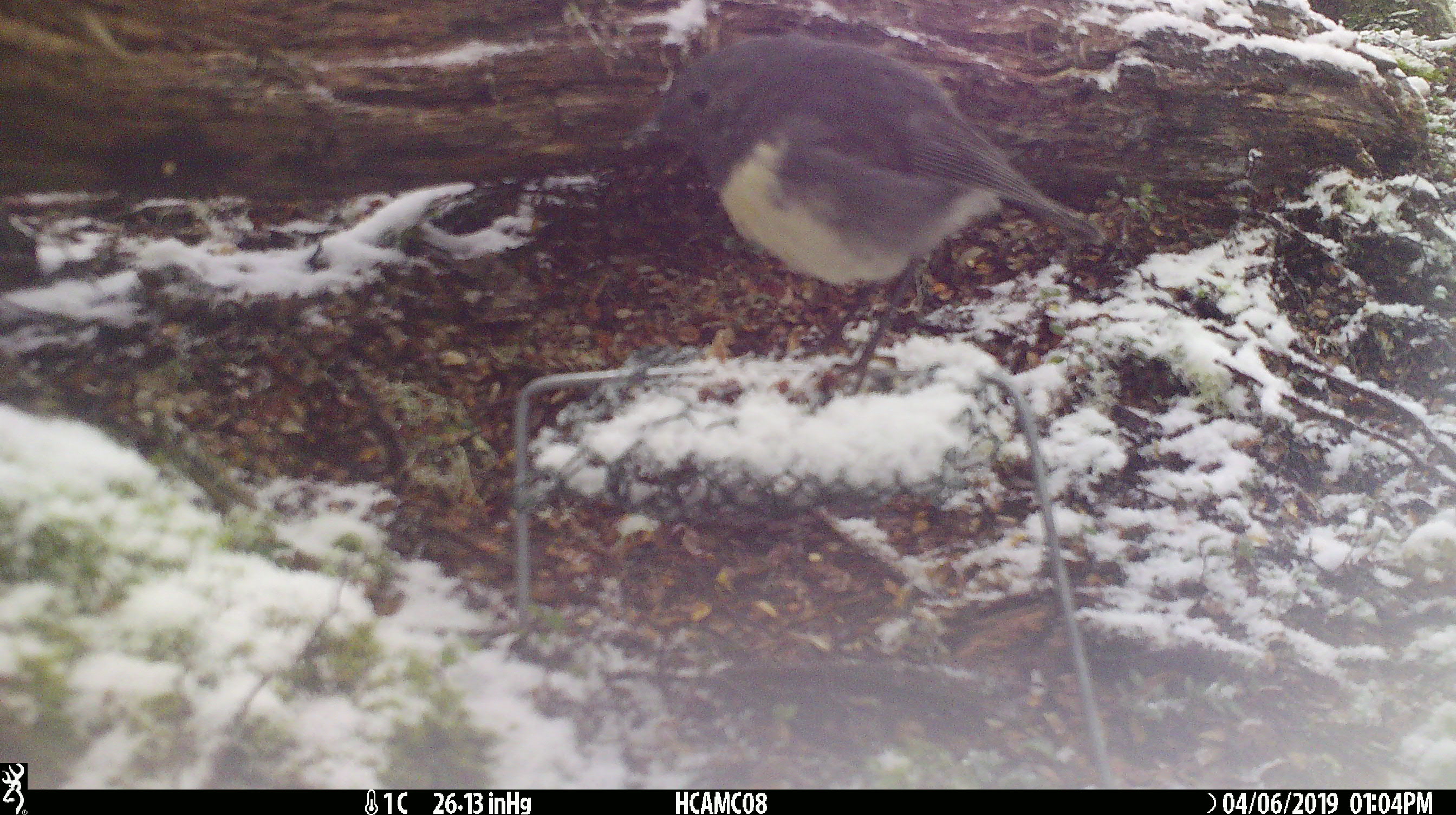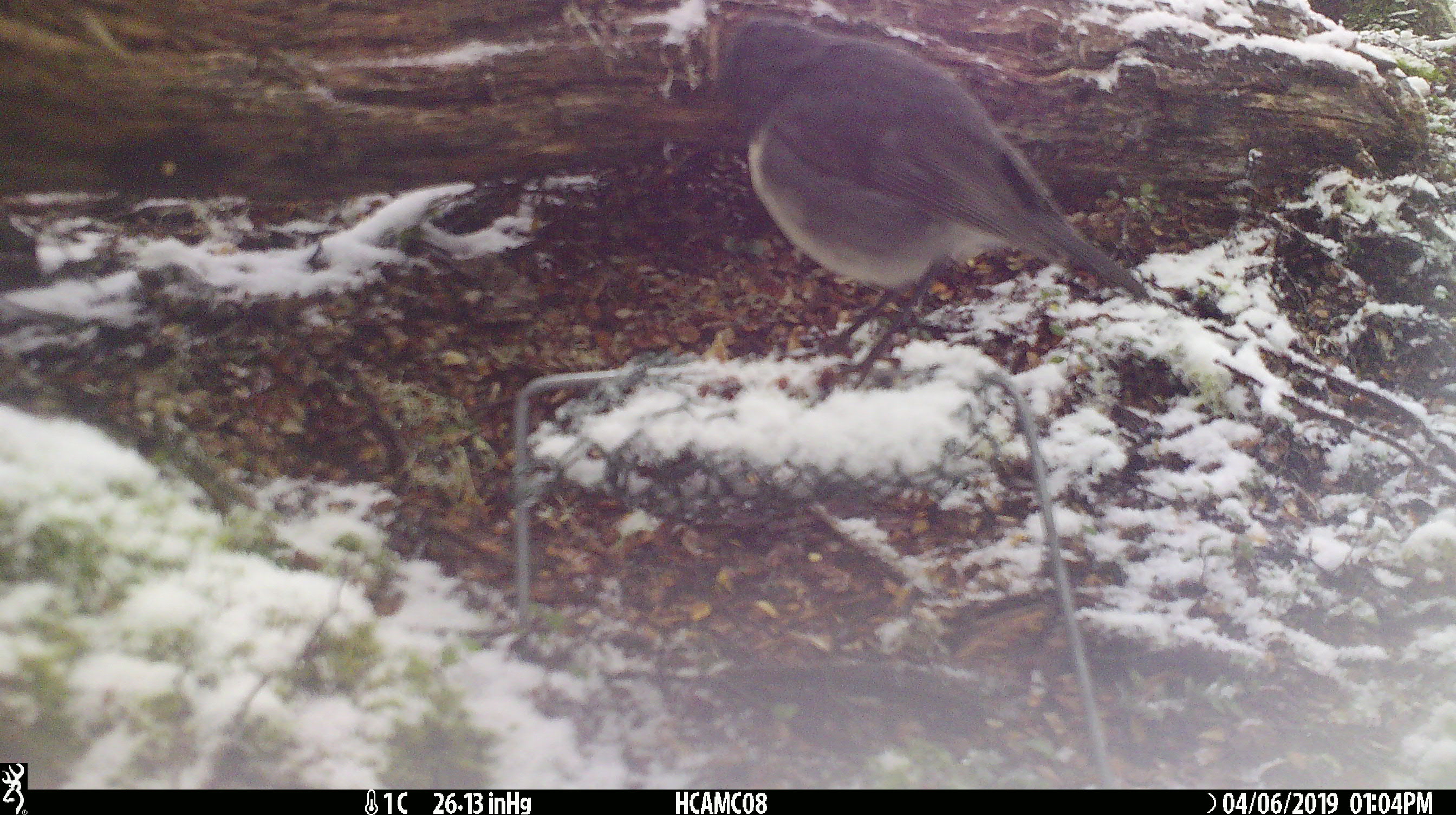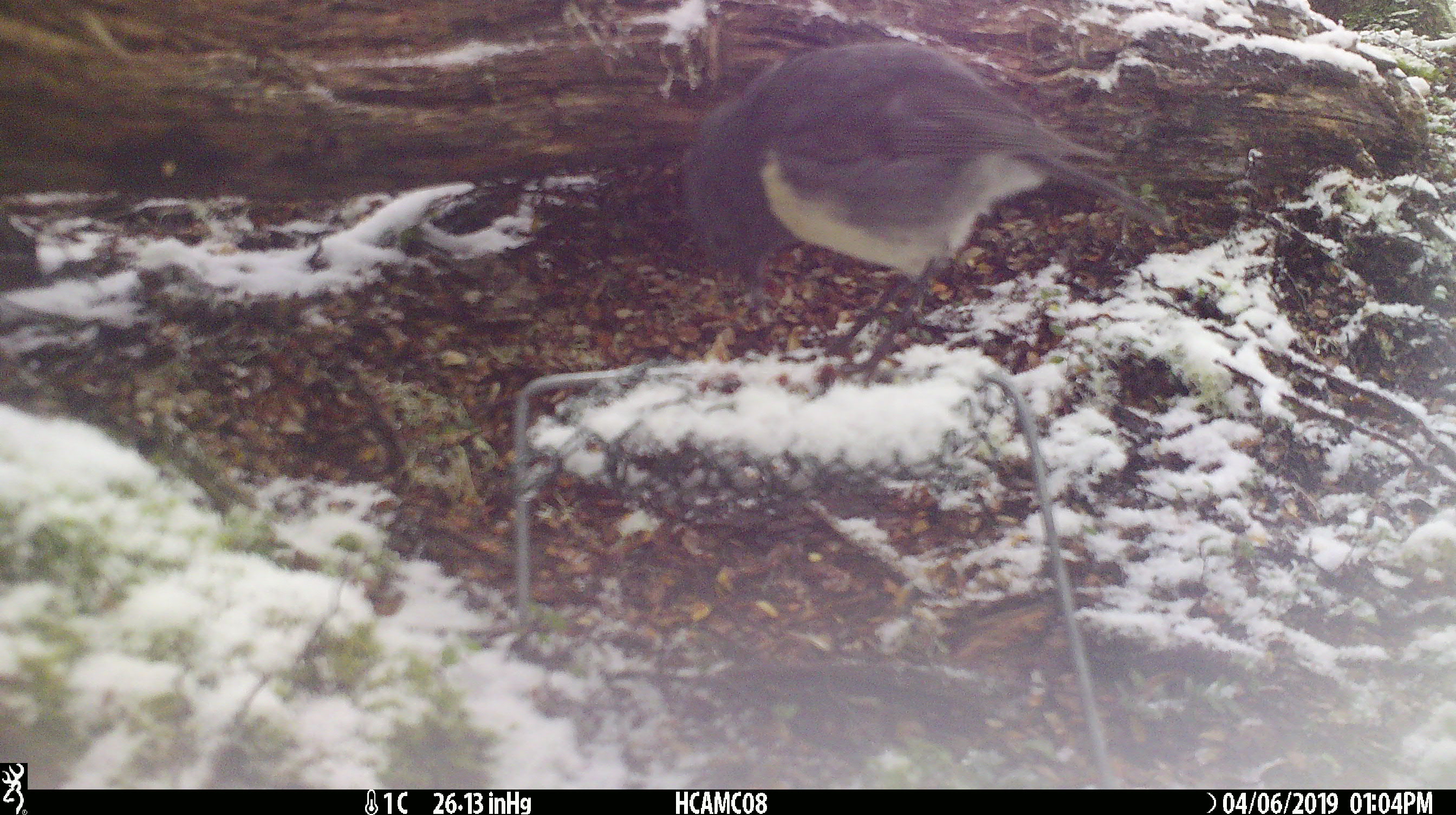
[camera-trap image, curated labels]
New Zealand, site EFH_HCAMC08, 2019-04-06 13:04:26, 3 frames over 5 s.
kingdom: Animalia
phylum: Chordata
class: Aves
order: Passeriformes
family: Petroicidae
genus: Petroica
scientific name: Petroica australis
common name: new zealand robin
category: robin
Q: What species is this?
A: Robin (new zealand robin) (Petroica australis).